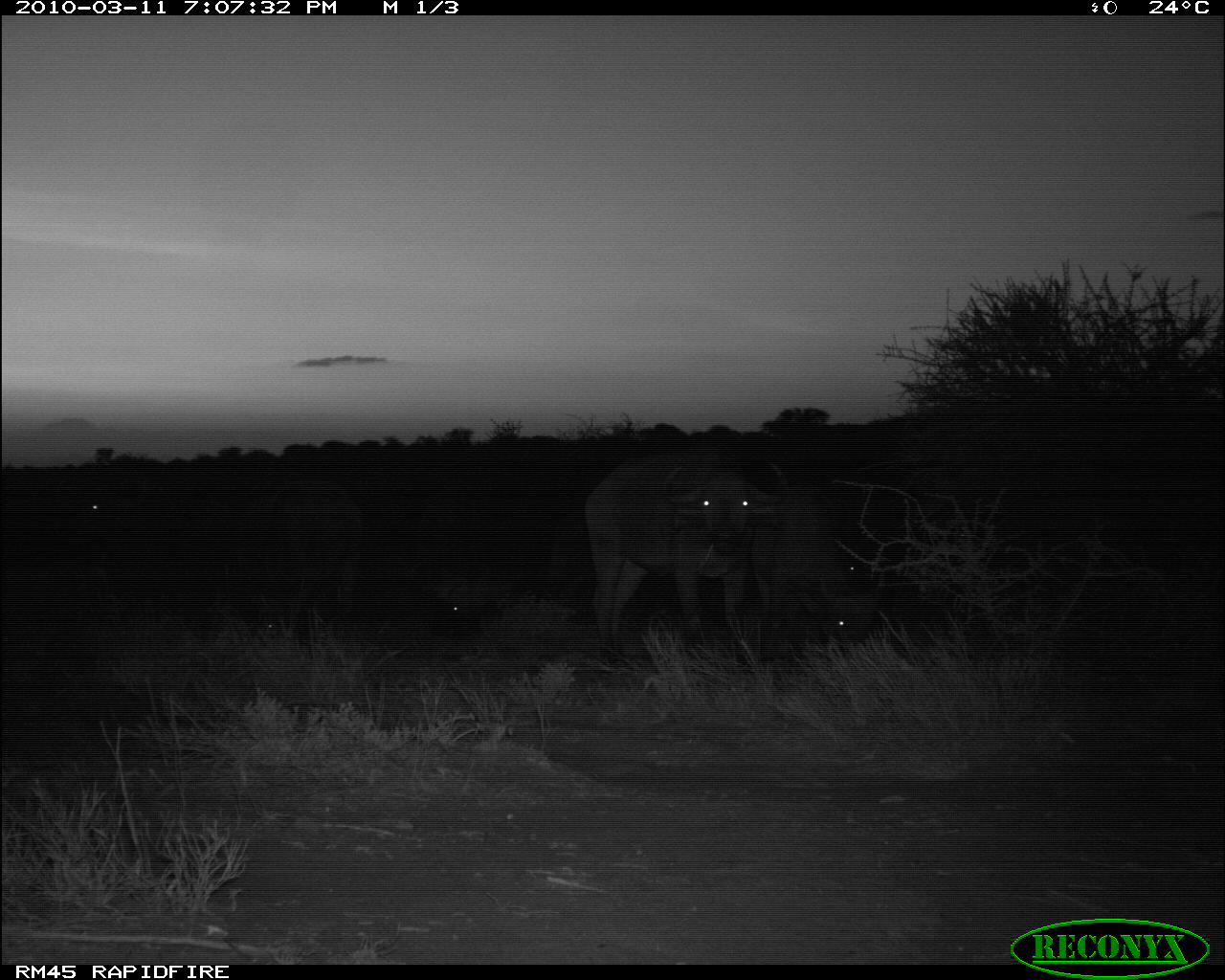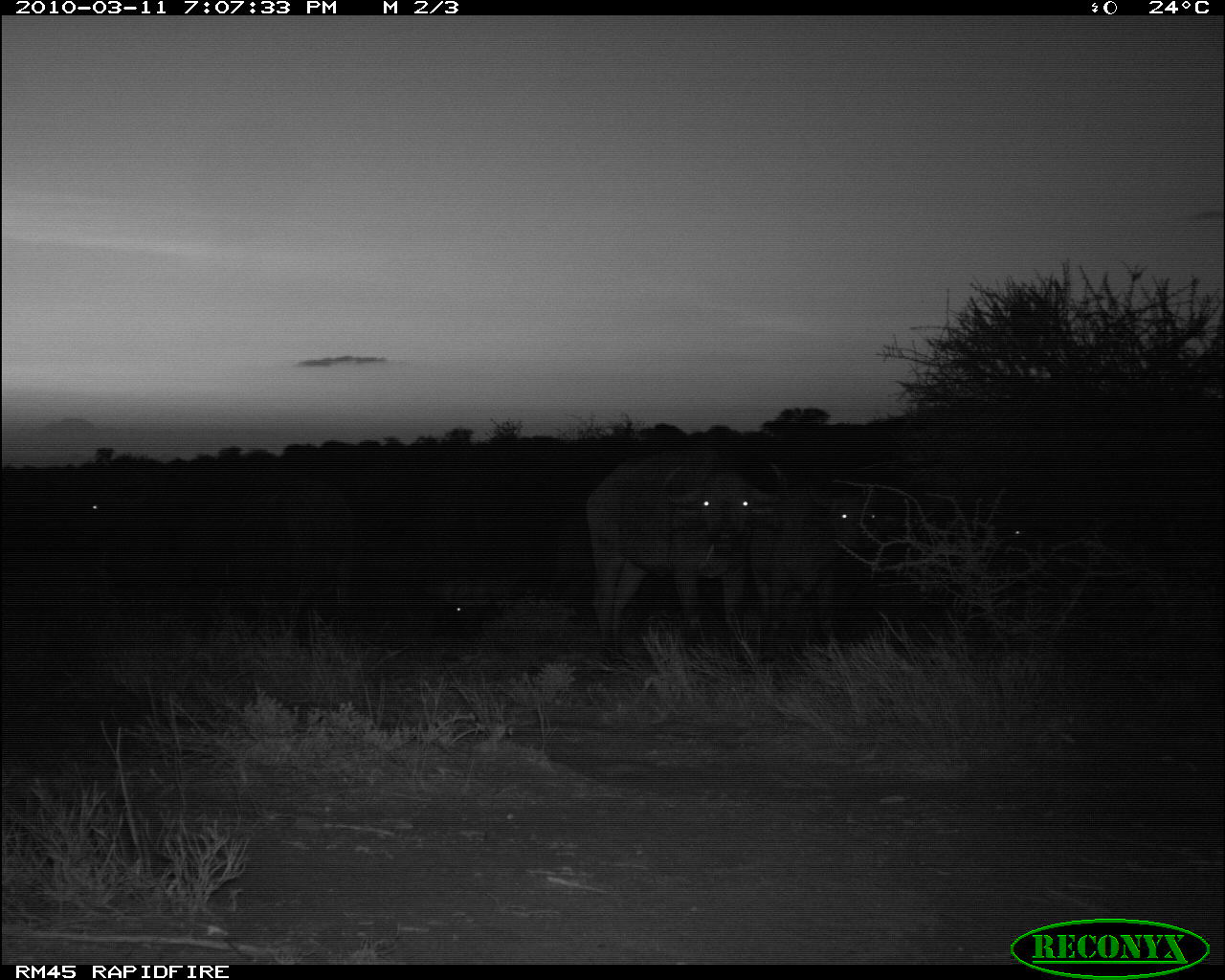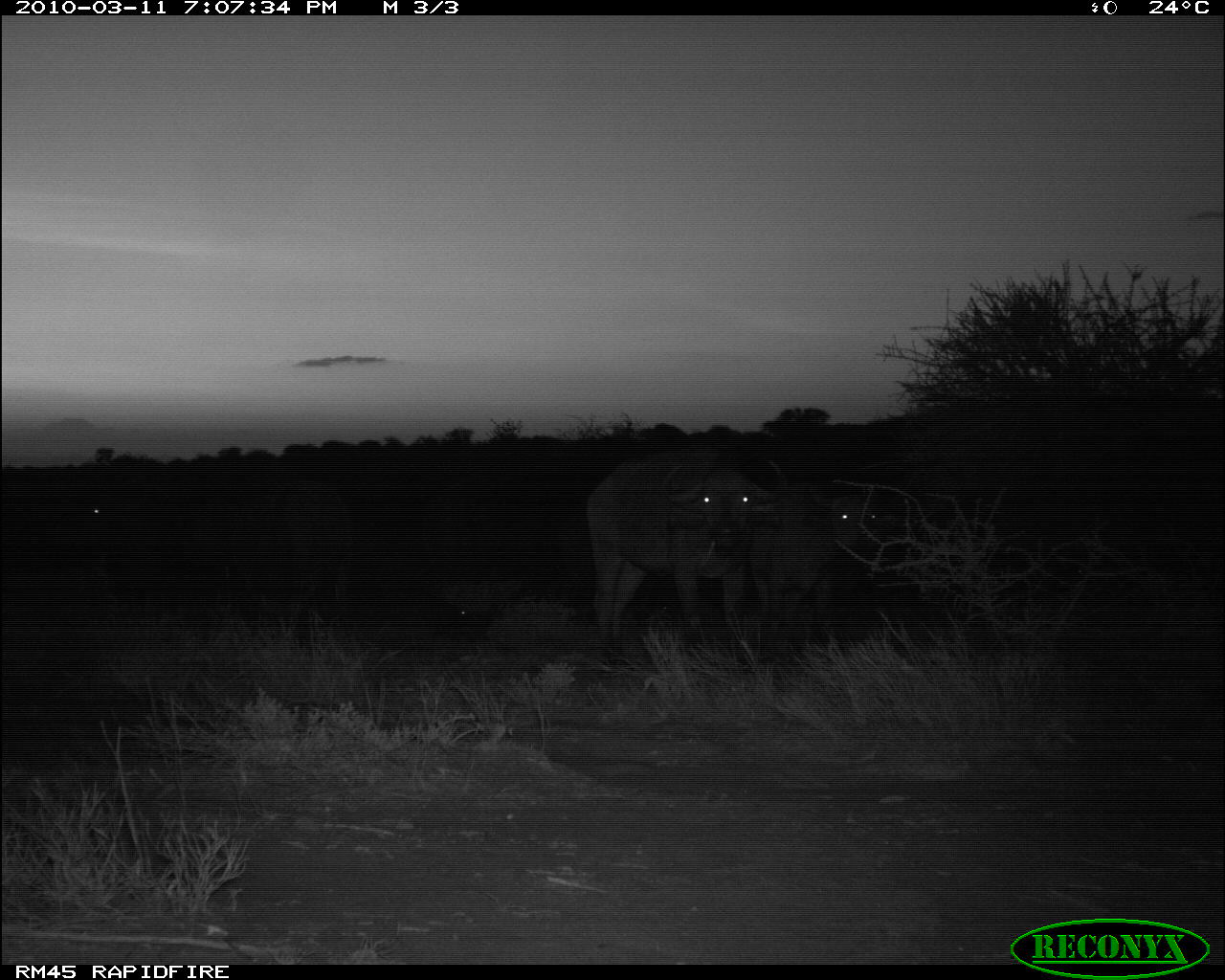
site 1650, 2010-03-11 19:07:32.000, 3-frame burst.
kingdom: Animalia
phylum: Chordata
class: Mammalia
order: Artiodactyla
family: Bovidae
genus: Syncerus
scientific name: Syncerus caffer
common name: african buffalo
Syncerus caffer (african buffalo), count 2.